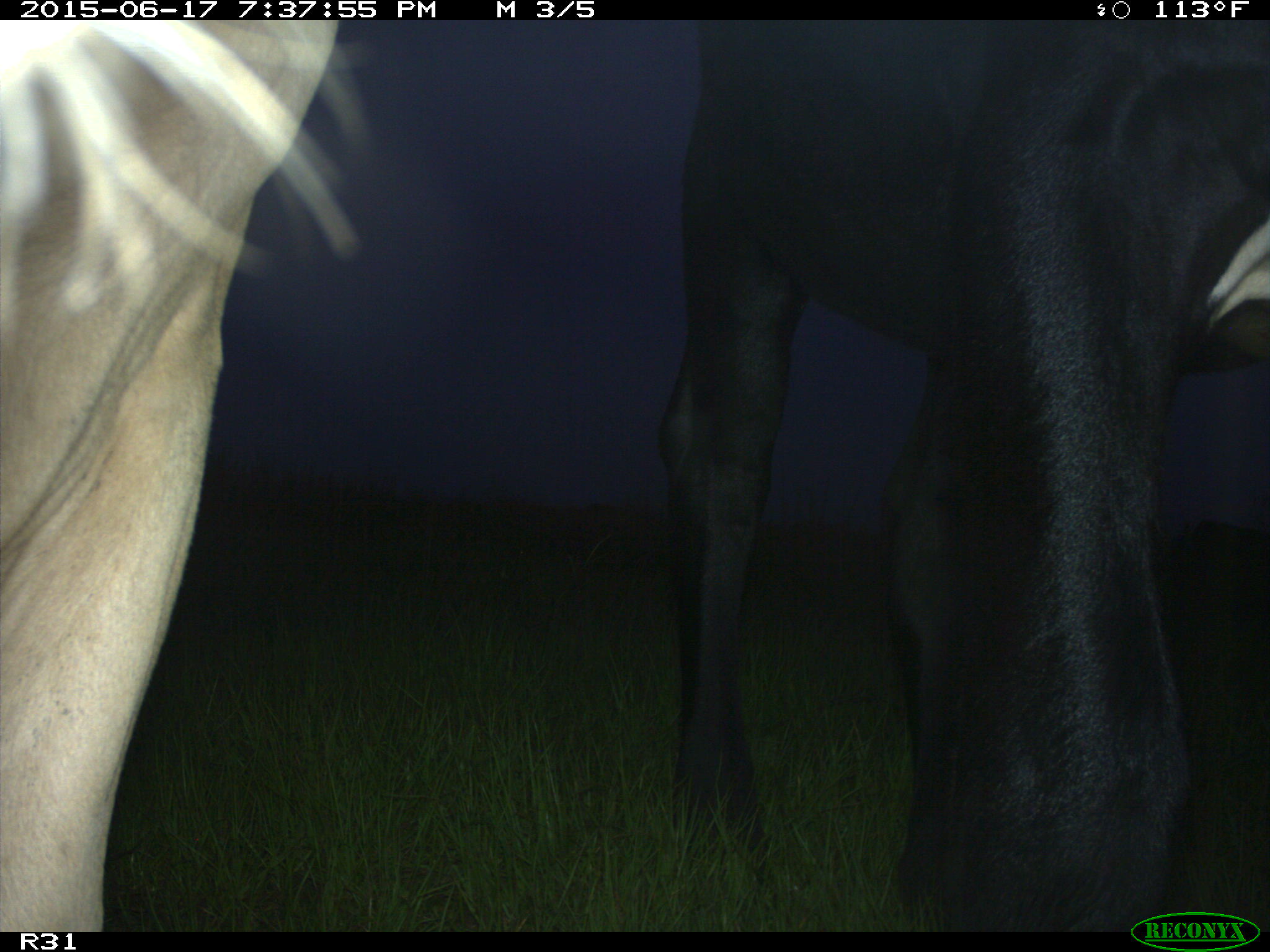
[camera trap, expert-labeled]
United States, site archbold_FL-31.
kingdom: Animalia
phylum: Chordata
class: Mammalia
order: Artiodactyla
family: Bovidae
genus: Bos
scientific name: Bos taurus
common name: domestic cow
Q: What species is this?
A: Bos taurus (domestic cow).